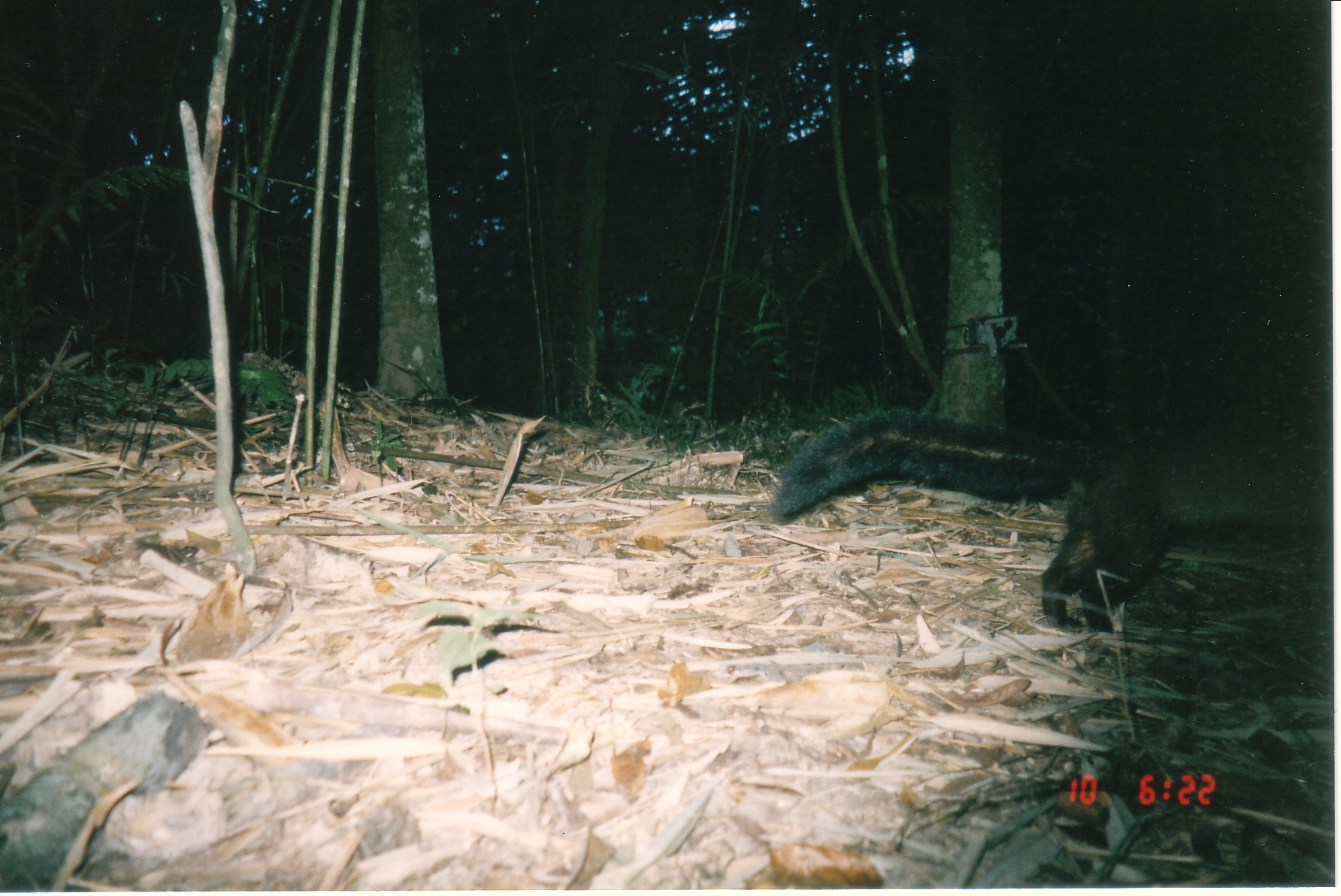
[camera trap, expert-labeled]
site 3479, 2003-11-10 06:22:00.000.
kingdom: Animalia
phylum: Chordata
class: Mammalia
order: Carnivora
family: Mustelidae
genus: Martes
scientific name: Martes flavigula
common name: yellow-throated marten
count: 1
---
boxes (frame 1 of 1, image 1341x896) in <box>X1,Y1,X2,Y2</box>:
martes flavigula: <box>767,407,1334,633</box>